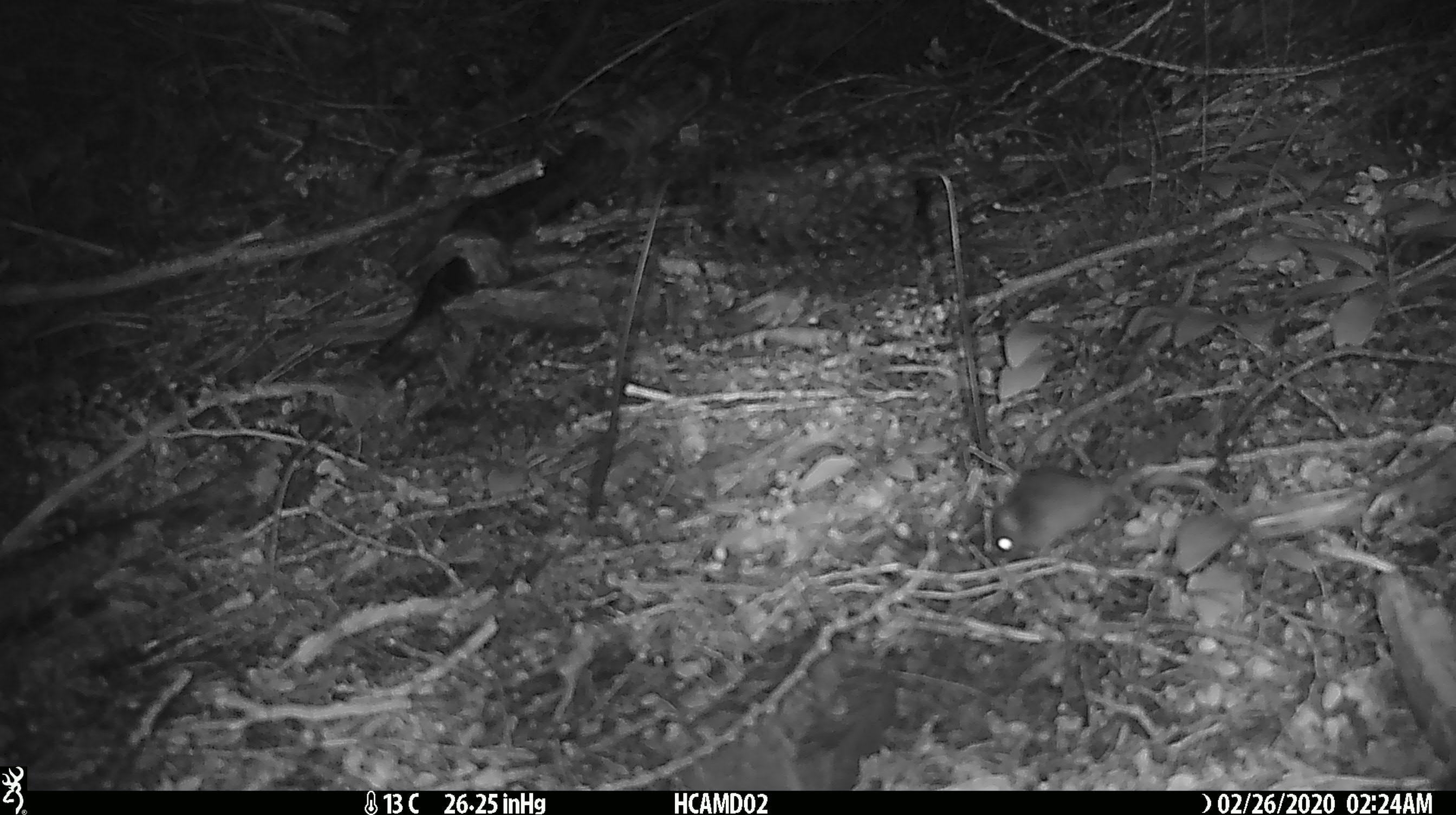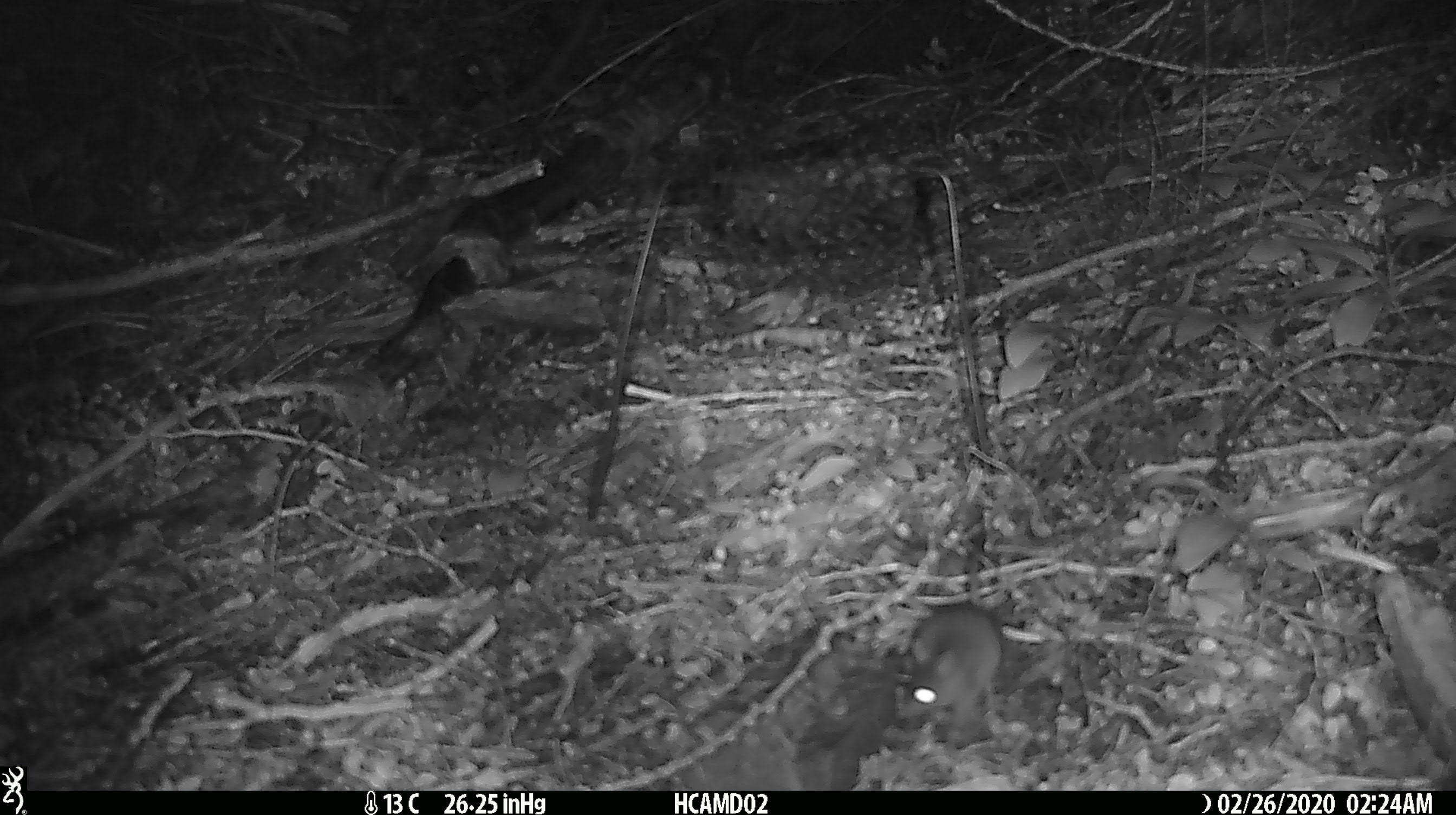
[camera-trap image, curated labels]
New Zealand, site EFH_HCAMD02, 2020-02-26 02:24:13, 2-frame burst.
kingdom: Animalia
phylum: Chordata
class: Mammalia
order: Rodentia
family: Muridae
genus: Mus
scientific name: Mus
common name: mouse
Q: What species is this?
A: Mouse (Mus).